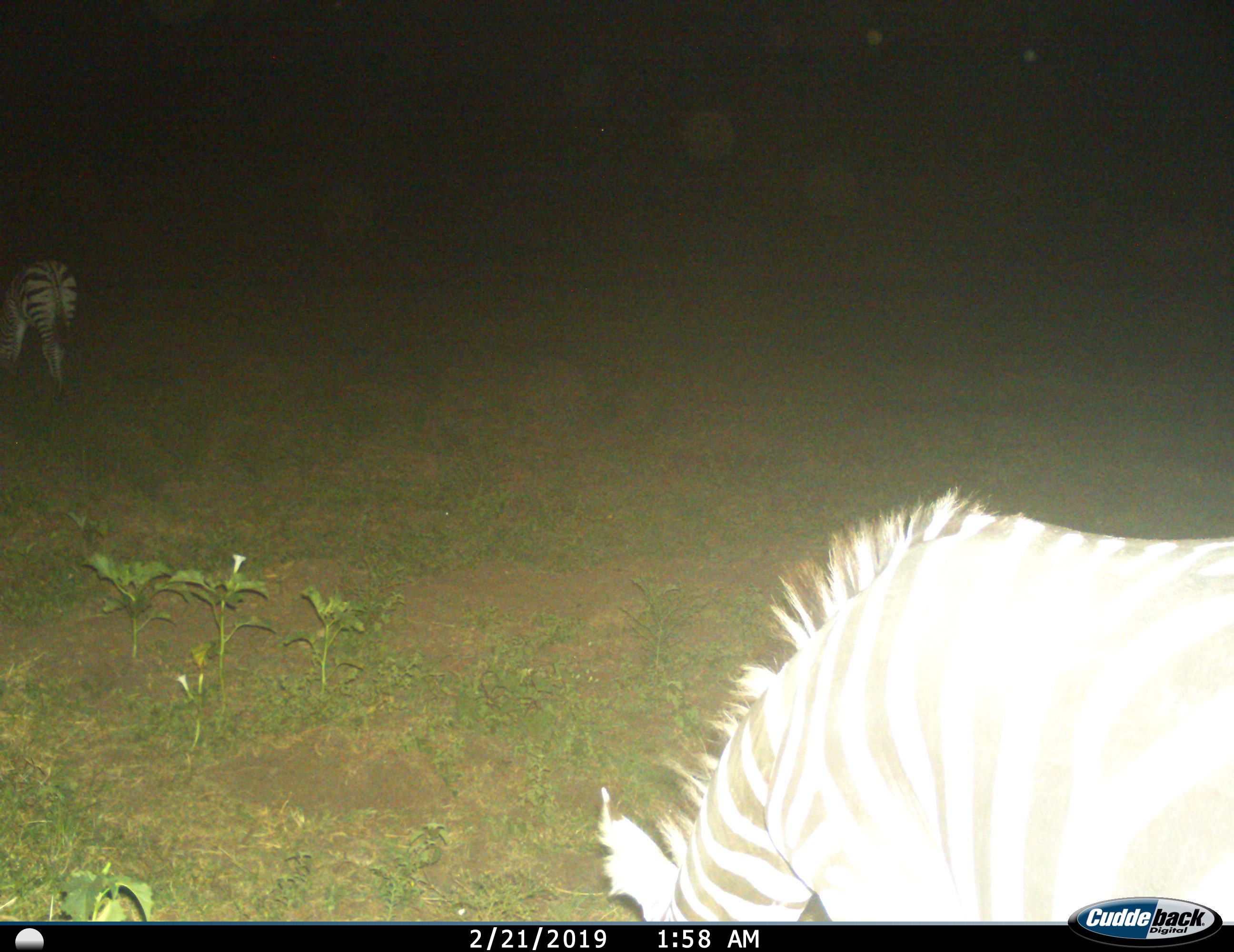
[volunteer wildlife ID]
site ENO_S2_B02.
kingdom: Animalia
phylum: Chordata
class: Mammalia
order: Perissodactyla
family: Equidae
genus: Equus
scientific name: Equus quagga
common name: plains zebra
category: zebraplains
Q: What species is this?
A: Zebraplains (plains zebra) (Equus quagga).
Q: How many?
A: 2.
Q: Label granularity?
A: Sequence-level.